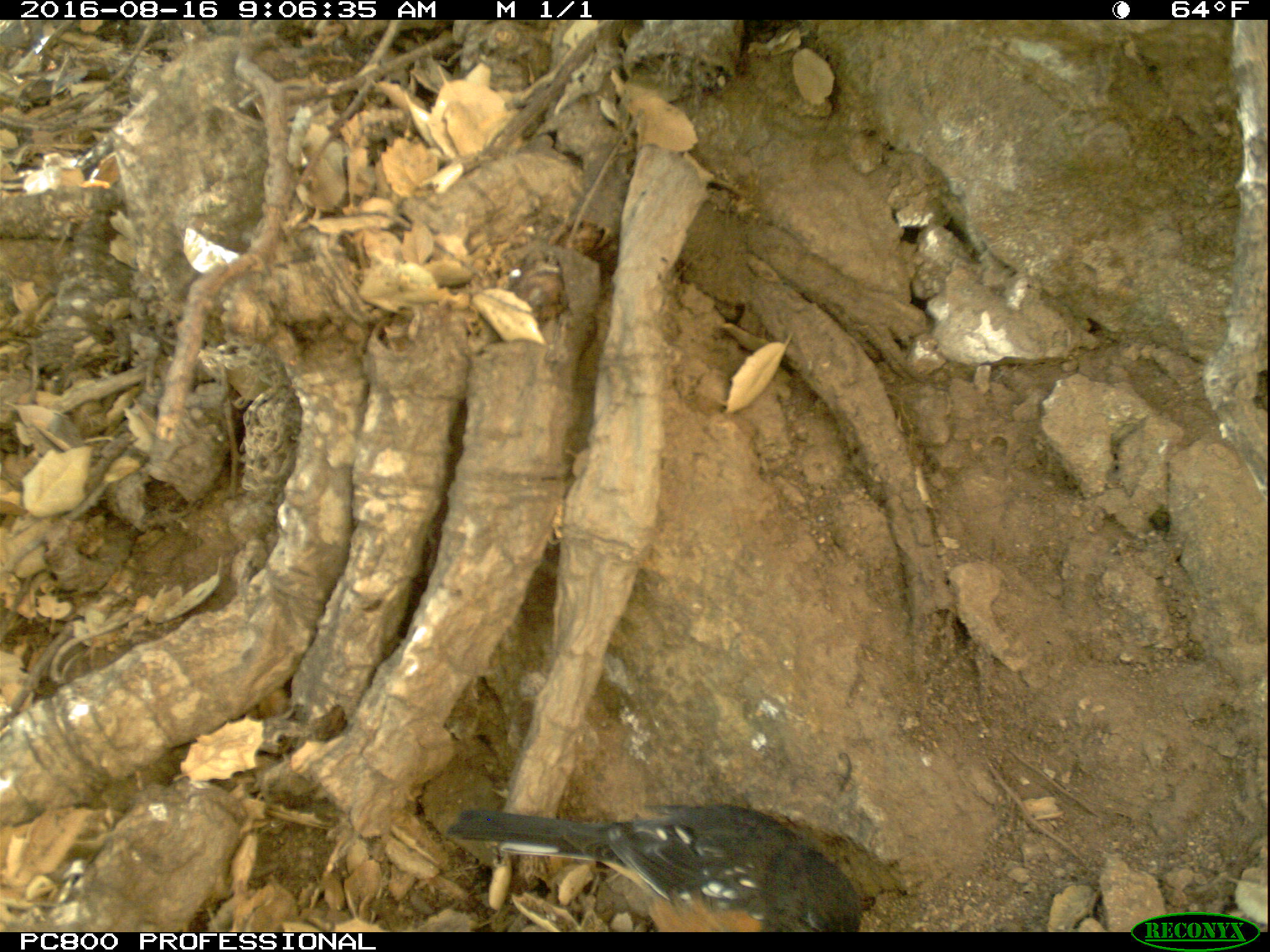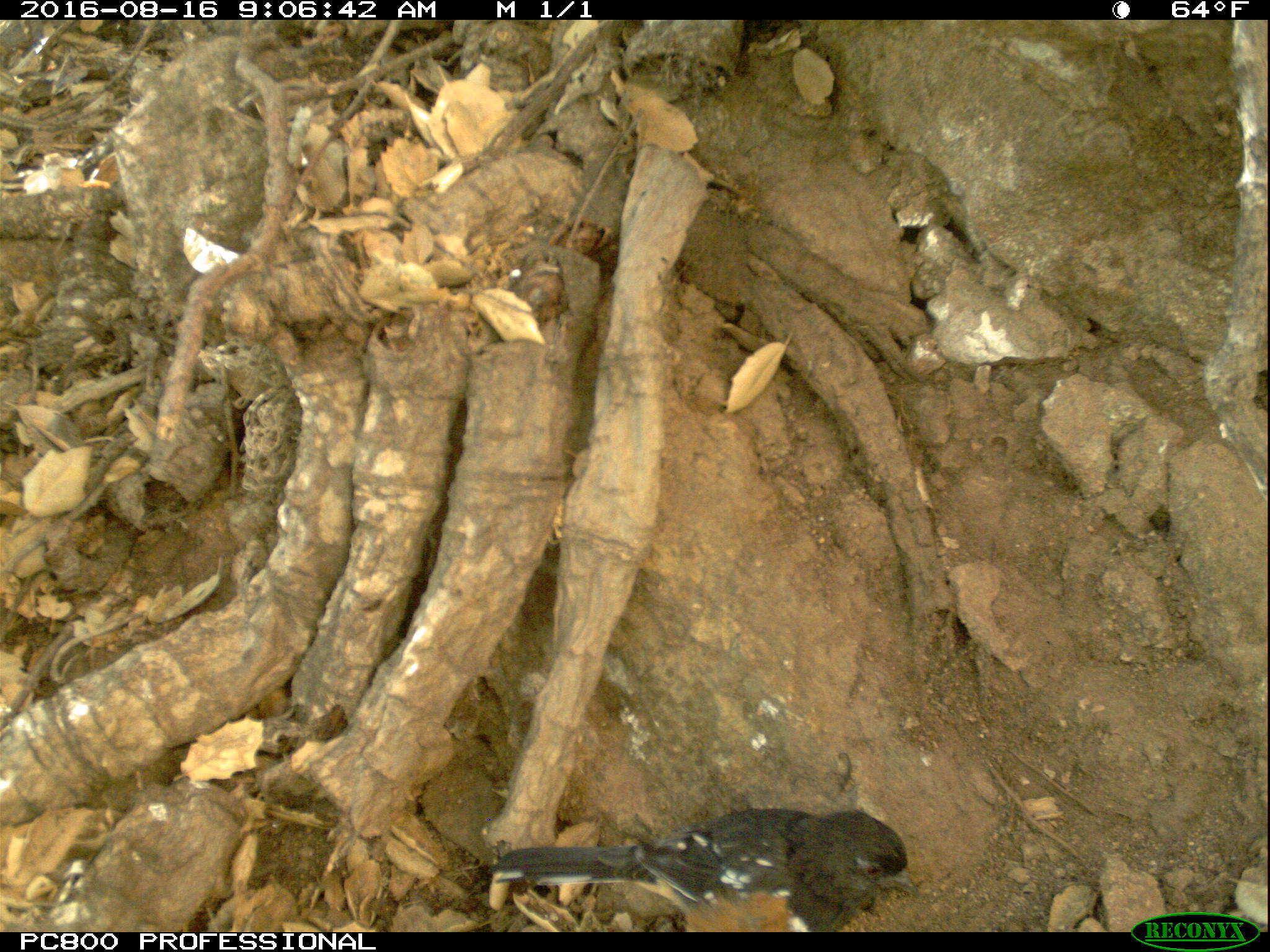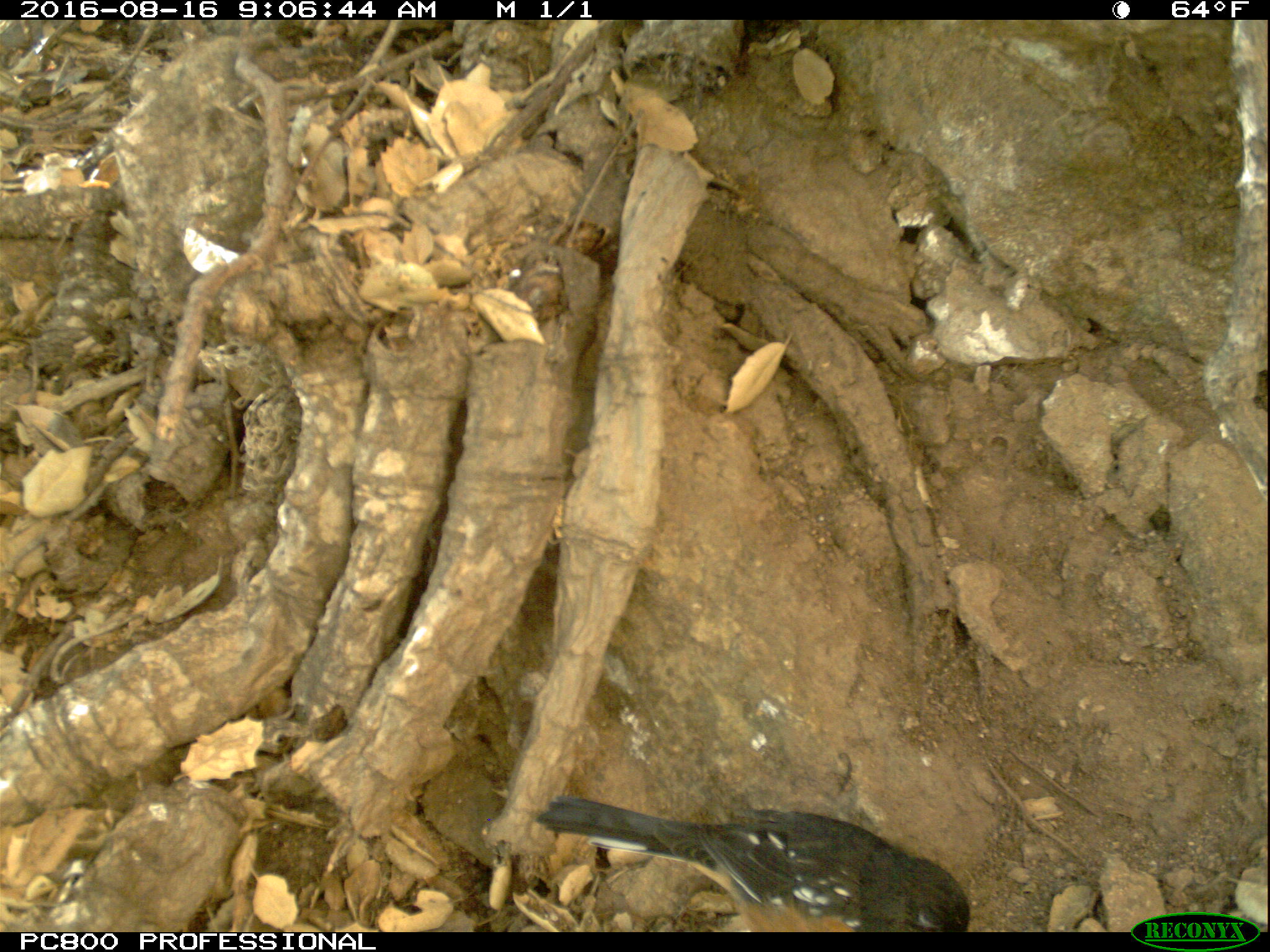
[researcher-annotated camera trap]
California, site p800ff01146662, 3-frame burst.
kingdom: Animalia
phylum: Chordata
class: Aves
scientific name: Aves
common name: bird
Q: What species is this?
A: Bird (Aves).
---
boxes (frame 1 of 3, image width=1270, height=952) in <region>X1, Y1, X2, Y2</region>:
bird: <region>441, 774, 872, 930</region>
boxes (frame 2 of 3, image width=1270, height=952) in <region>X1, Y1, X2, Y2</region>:
bird: <region>488, 806, 918, 932</region>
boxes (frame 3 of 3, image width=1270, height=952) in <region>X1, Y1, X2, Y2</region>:
bird: <region>534, 795, 970, 931</region>